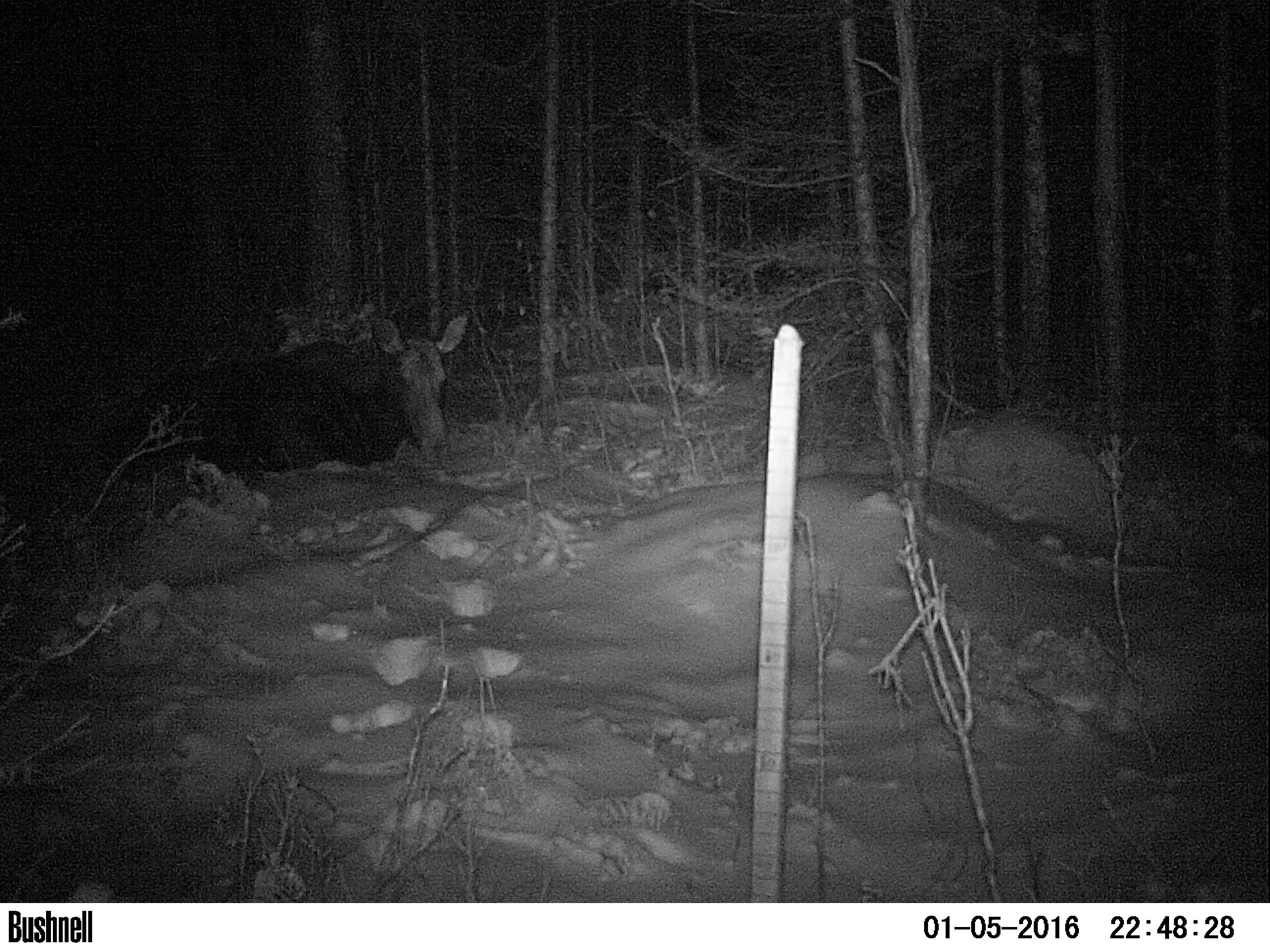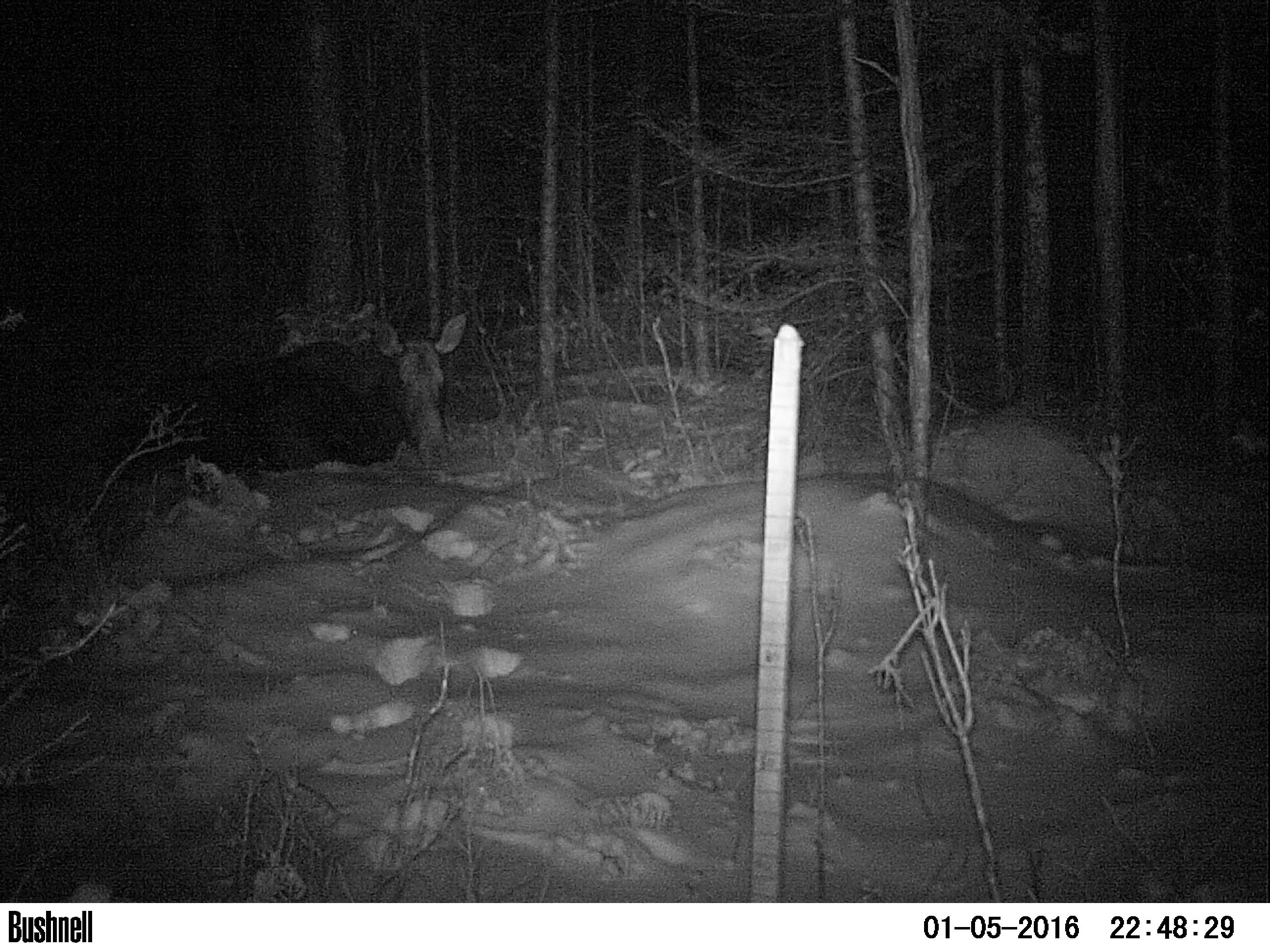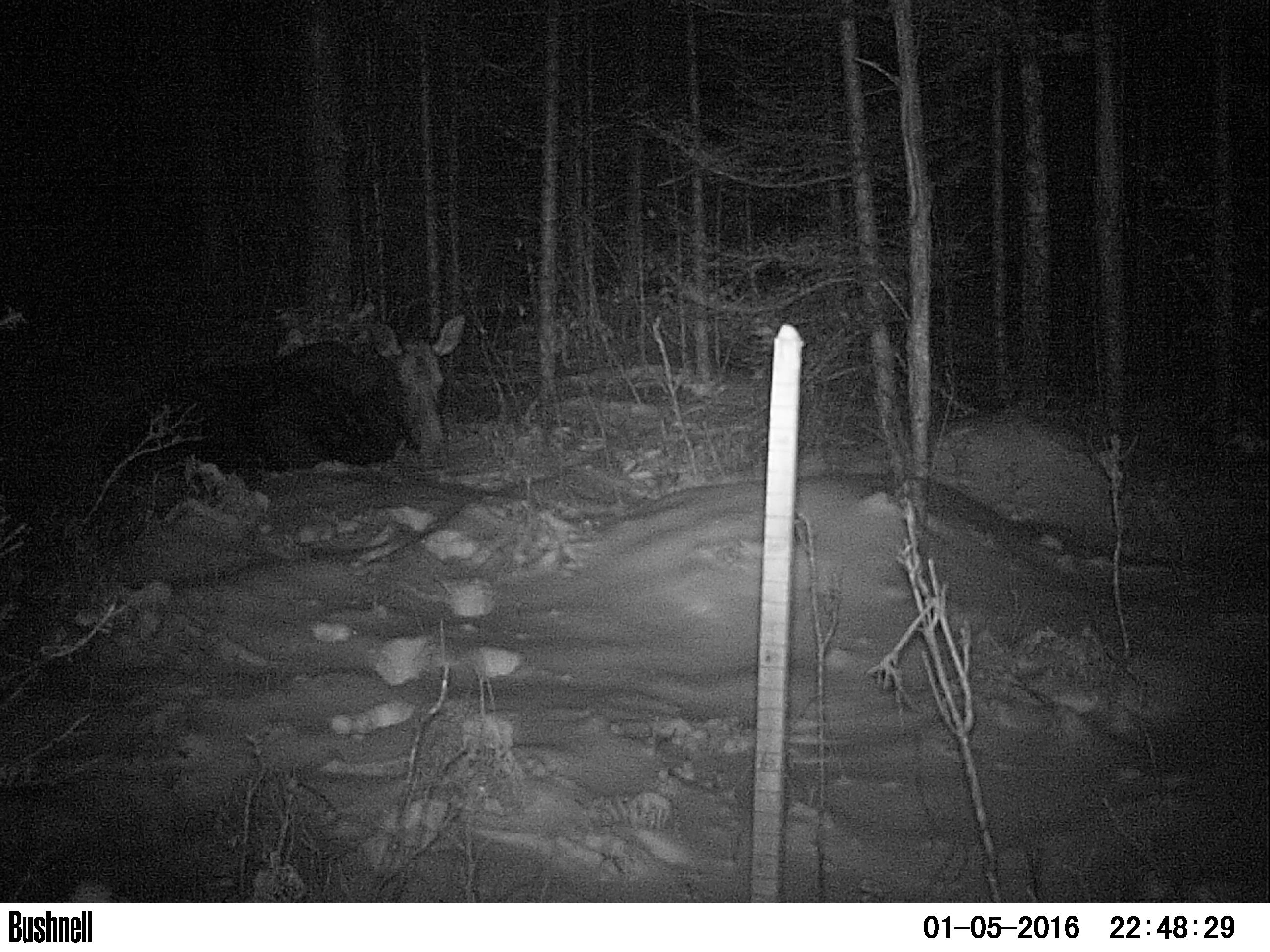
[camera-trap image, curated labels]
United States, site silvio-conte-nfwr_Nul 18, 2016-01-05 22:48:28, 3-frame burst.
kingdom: Animalia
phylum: Chordata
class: Mammalia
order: Artiodactyla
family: Cervidae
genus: Alces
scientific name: Alces alces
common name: moose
Moose (Alces alces).